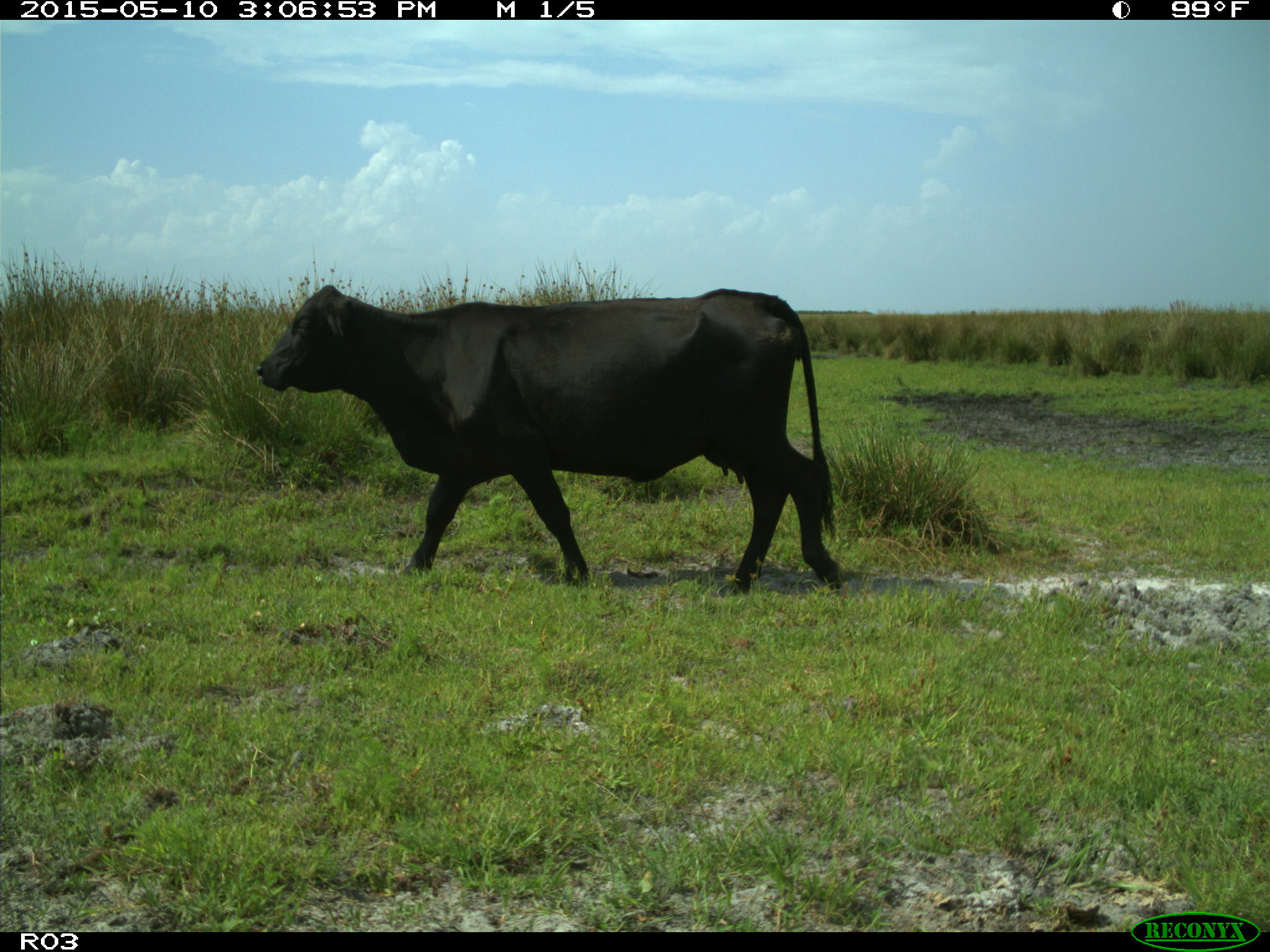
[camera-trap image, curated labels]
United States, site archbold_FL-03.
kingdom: Animalia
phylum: Chordata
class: Mammalia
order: Artiodactyla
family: Bovidae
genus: Bos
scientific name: Bos taurus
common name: domestic cow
Bos taurus (domestic cow).